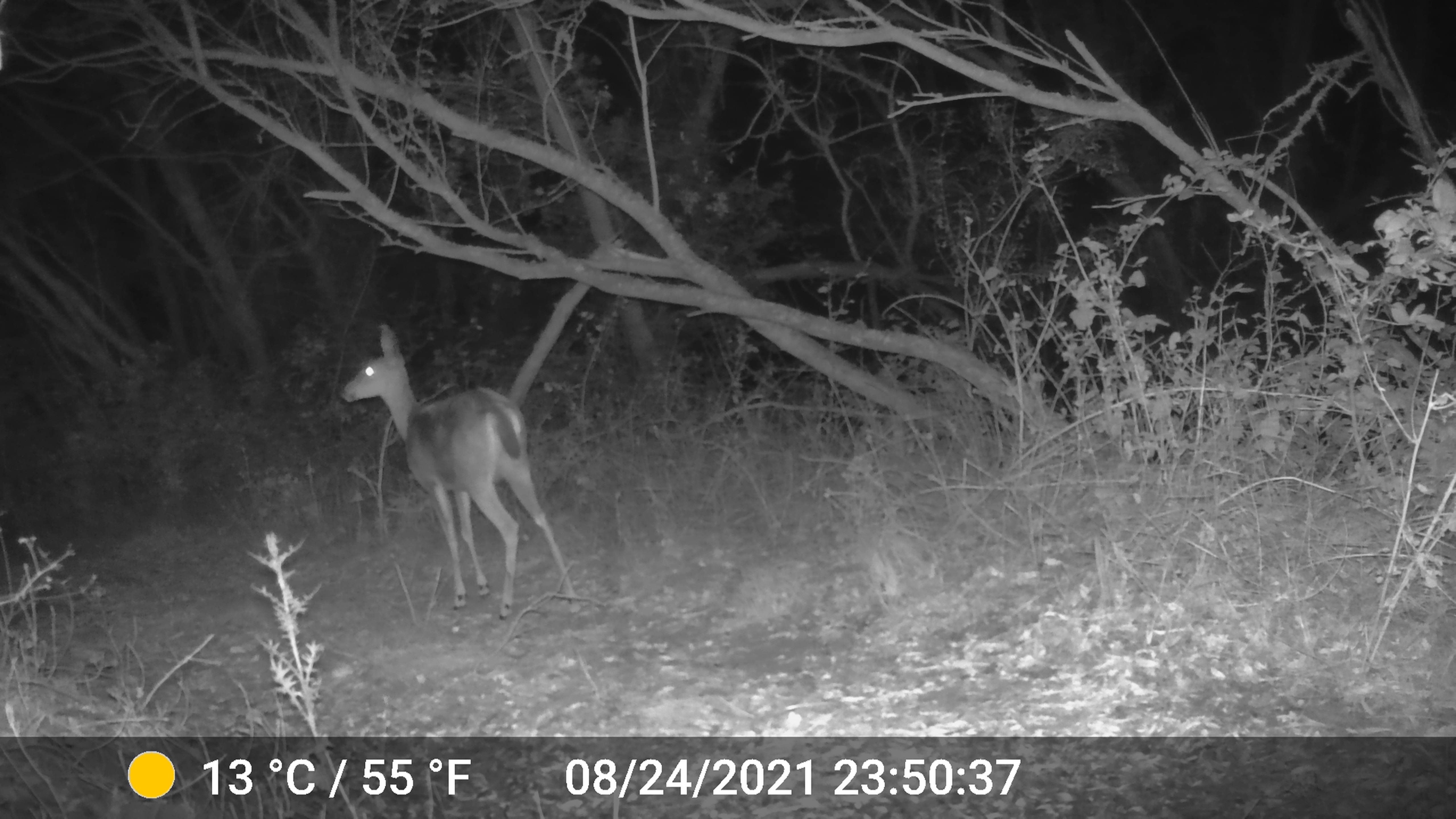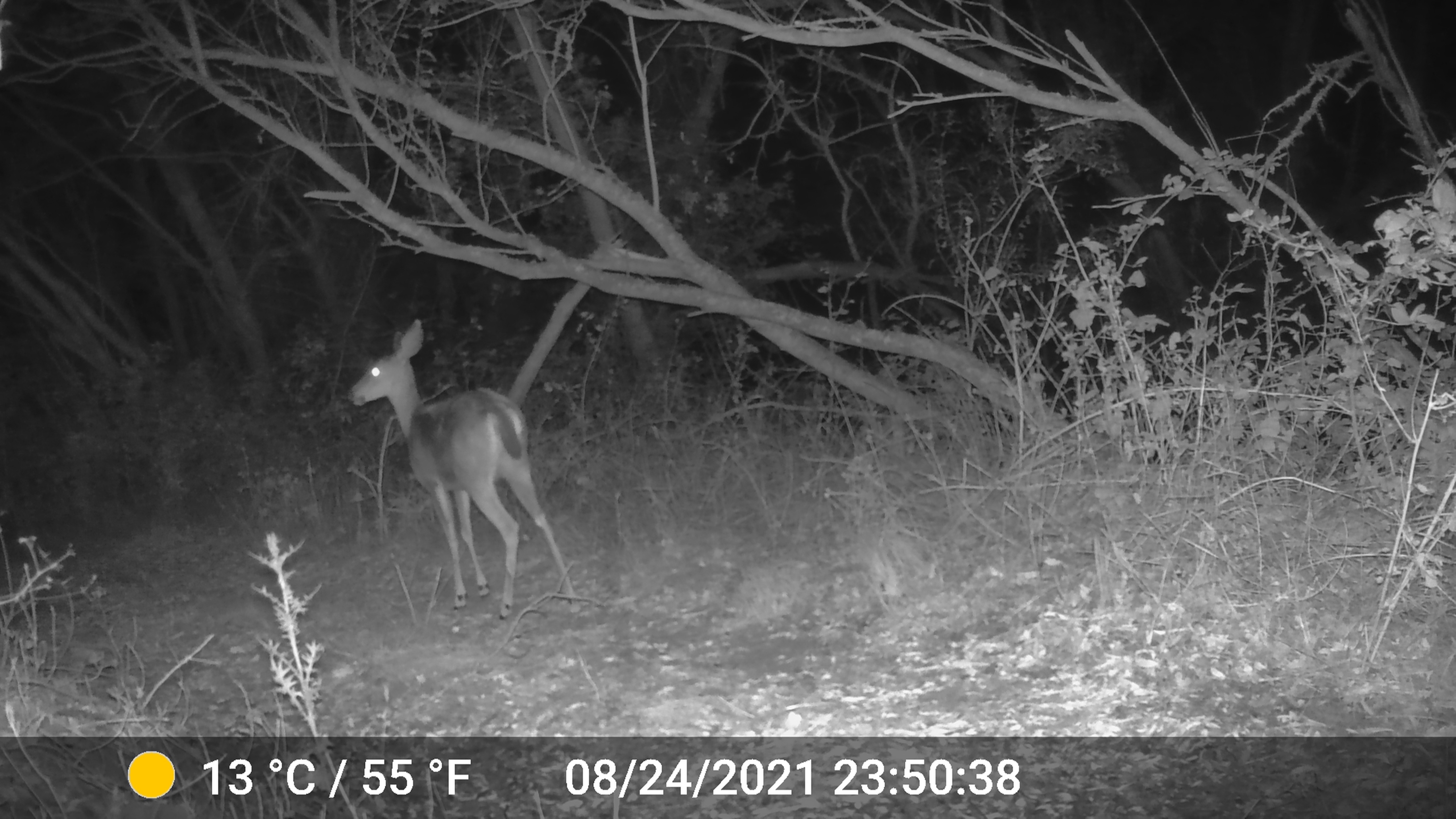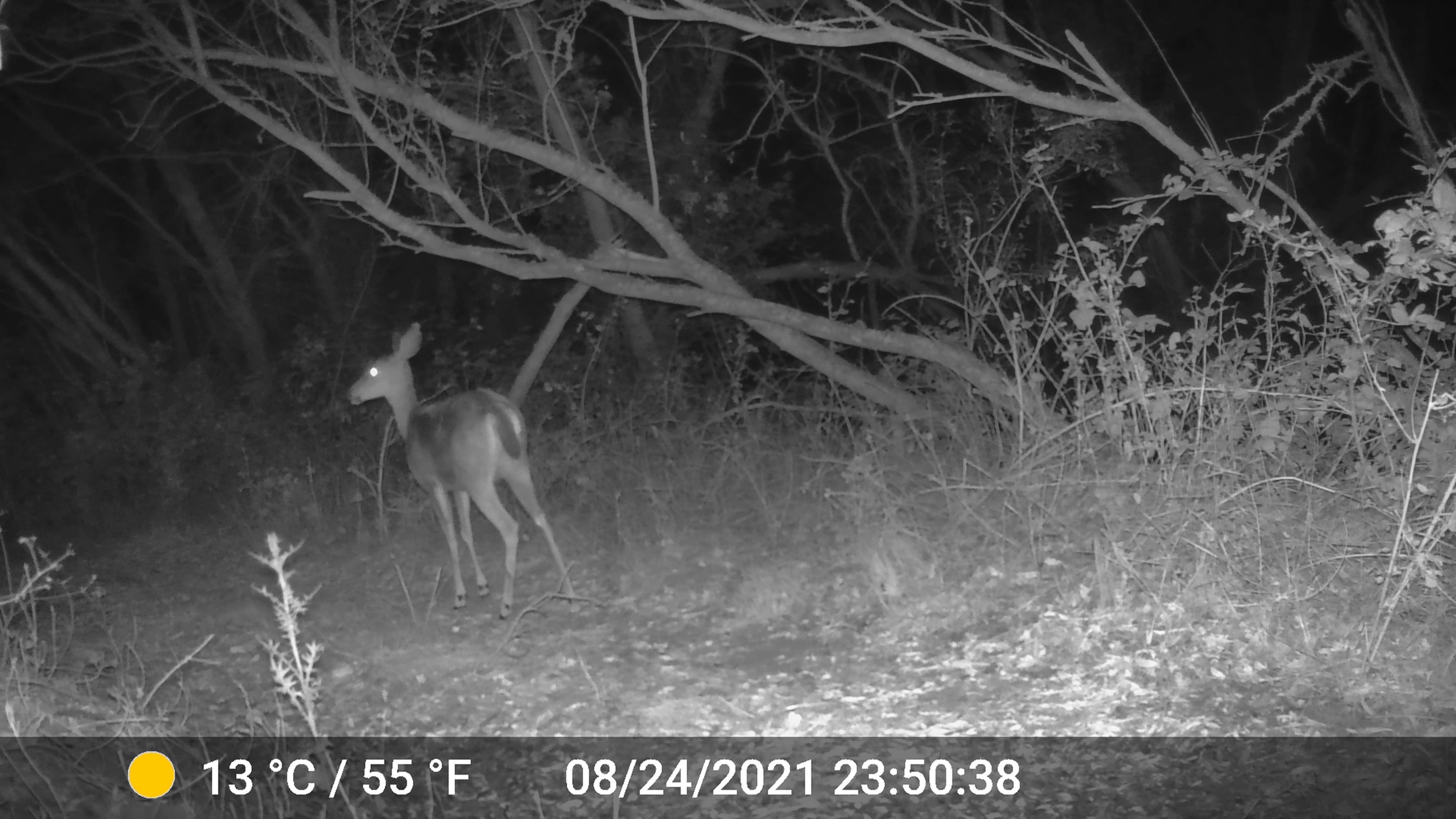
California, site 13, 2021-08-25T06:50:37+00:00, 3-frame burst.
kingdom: Animalia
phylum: Chordata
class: Mammalia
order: Artiodactyla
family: Cervidae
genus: Odocoileus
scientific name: Odocoileus hemionus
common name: mule deer